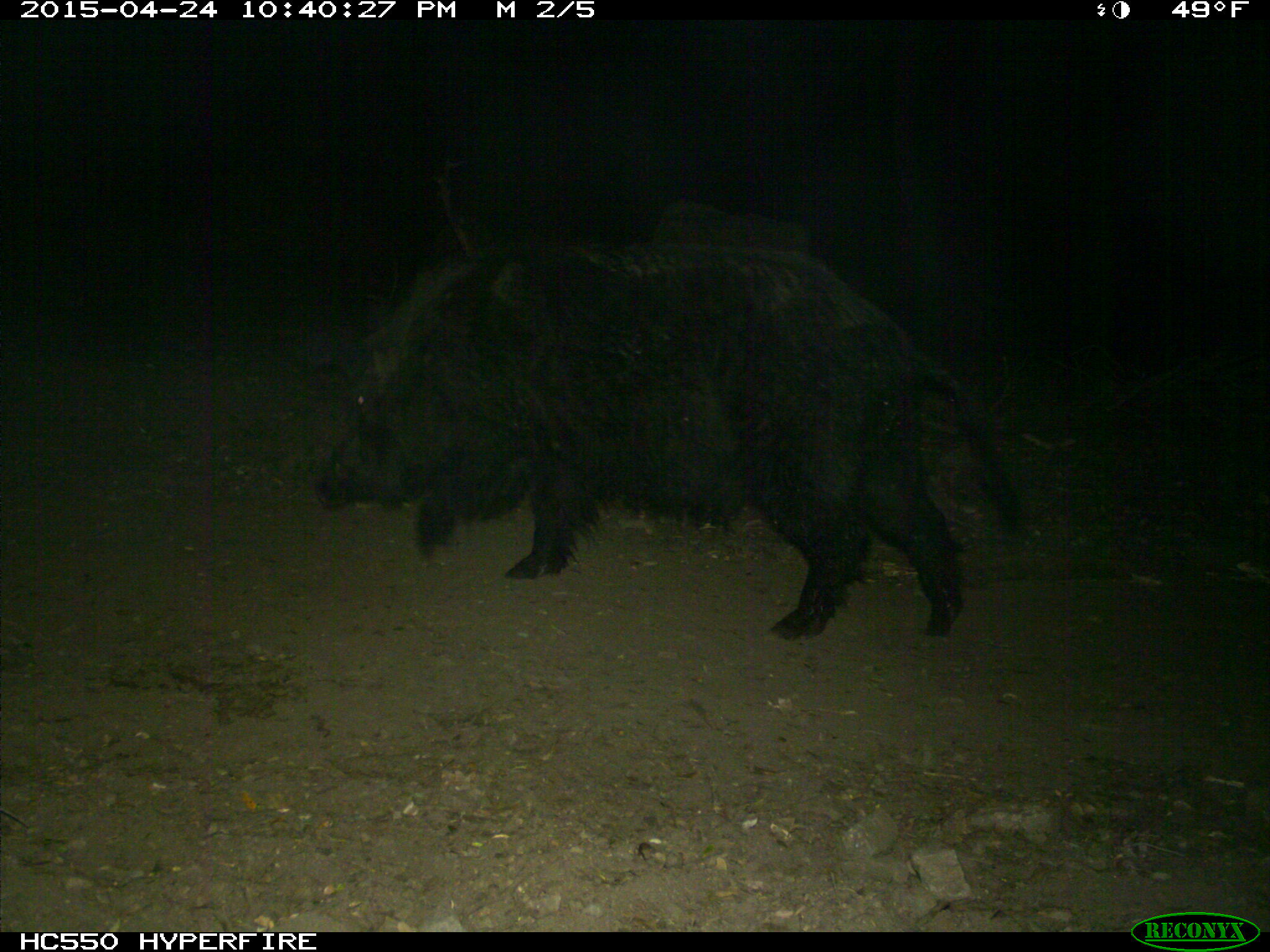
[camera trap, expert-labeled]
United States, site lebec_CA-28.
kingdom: Animalia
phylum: Chordata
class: Mammalia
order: Artiodactyla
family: Suidae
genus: Sus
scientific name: Sus scrofa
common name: wild boar